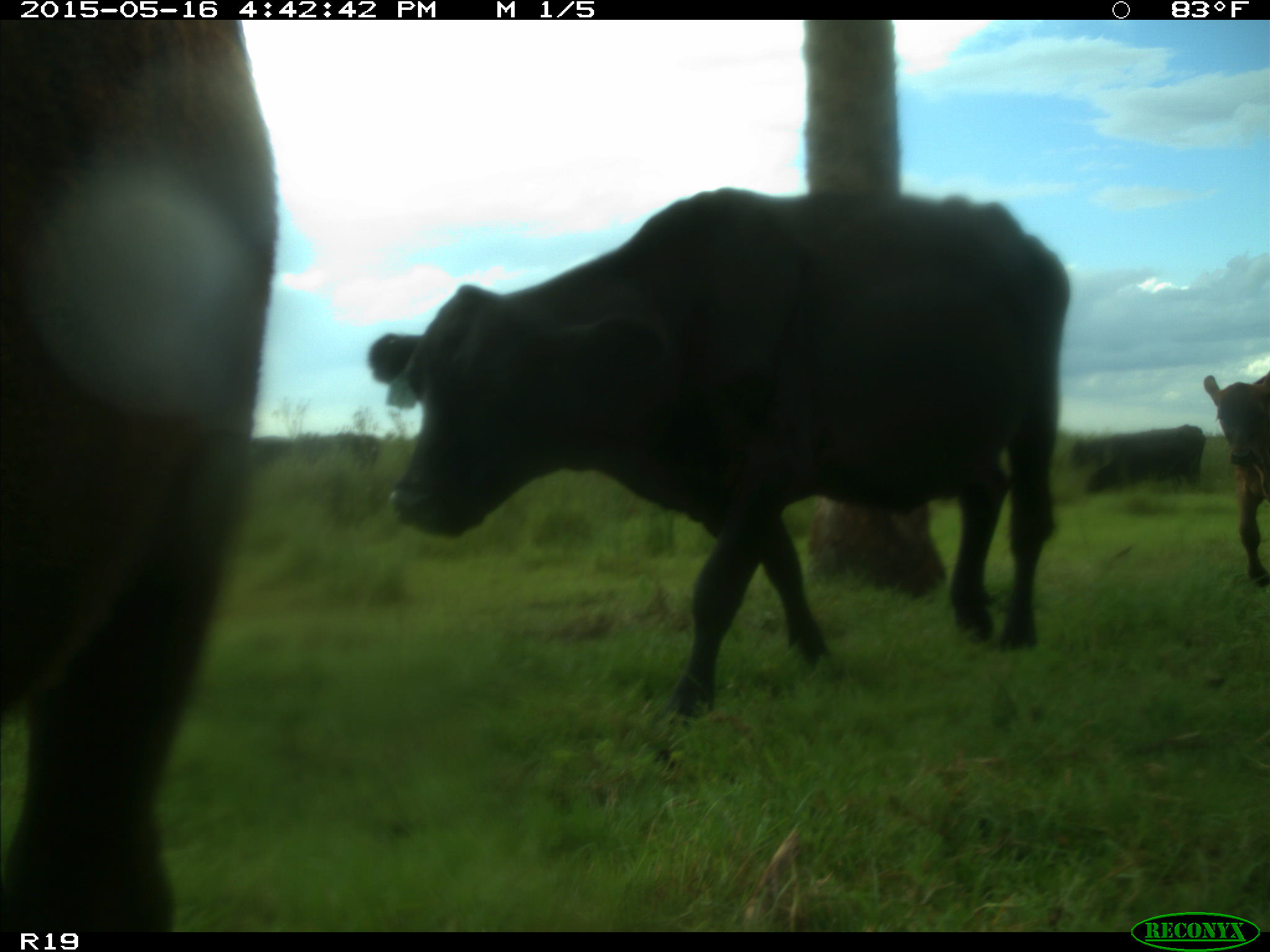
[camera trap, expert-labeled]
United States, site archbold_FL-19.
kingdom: Animalia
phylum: Chordata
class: Mammalia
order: Artiodactyla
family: Bovidae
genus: Bos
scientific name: Bos taurus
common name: domestic cow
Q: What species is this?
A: Bos taurus (domestic cow).